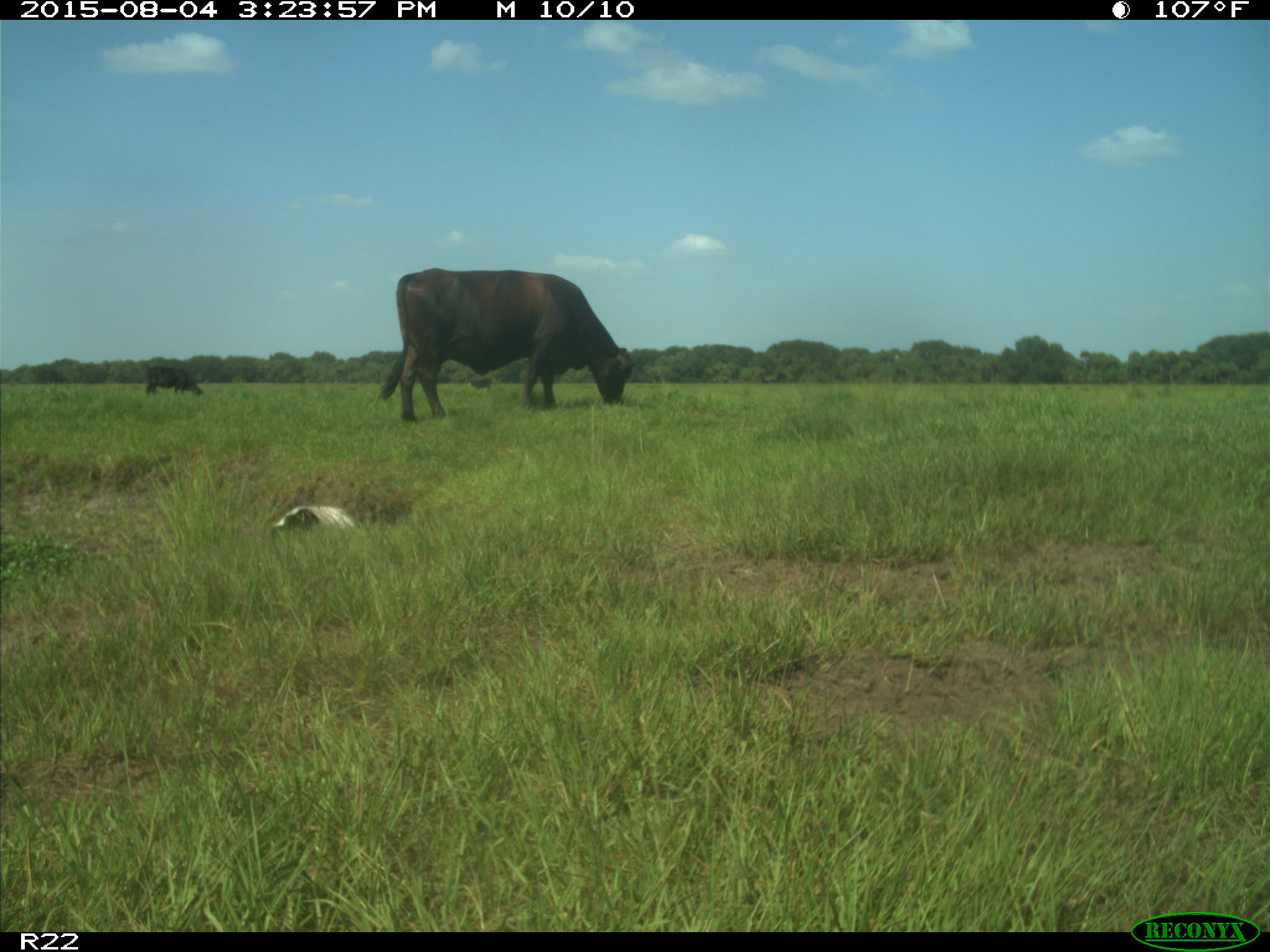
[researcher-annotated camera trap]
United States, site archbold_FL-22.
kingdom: Animalia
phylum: Chordata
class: Mammalia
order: Artiodactyla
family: Bovidae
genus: Bos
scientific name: Bos taurus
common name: domestic cow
Bos taurus (domestic cow).